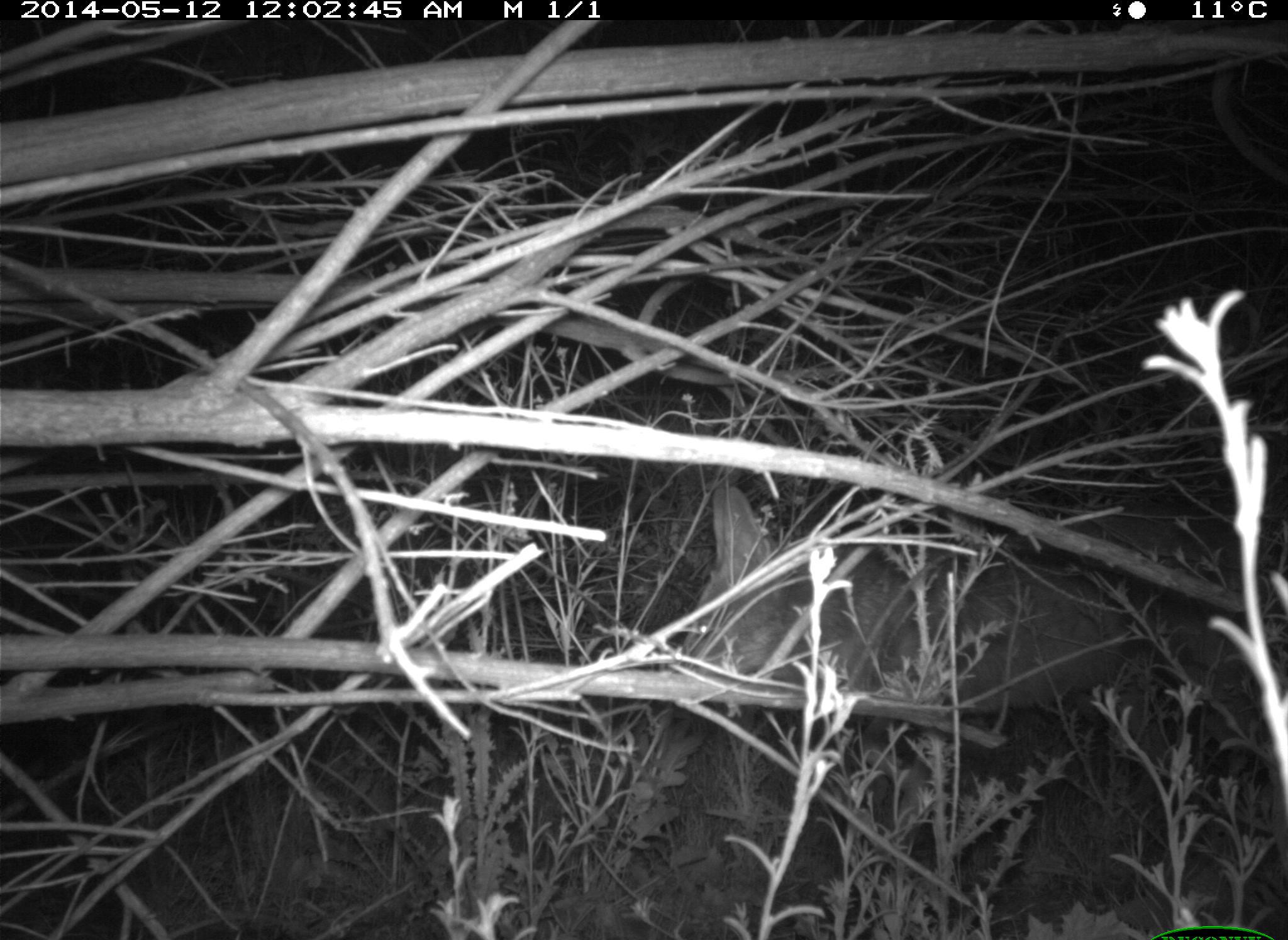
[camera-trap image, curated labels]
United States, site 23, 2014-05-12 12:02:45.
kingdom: Animalia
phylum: Chordata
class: Mammalia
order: Carnivora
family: Canidae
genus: Canis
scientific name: Canis latrans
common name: coyote